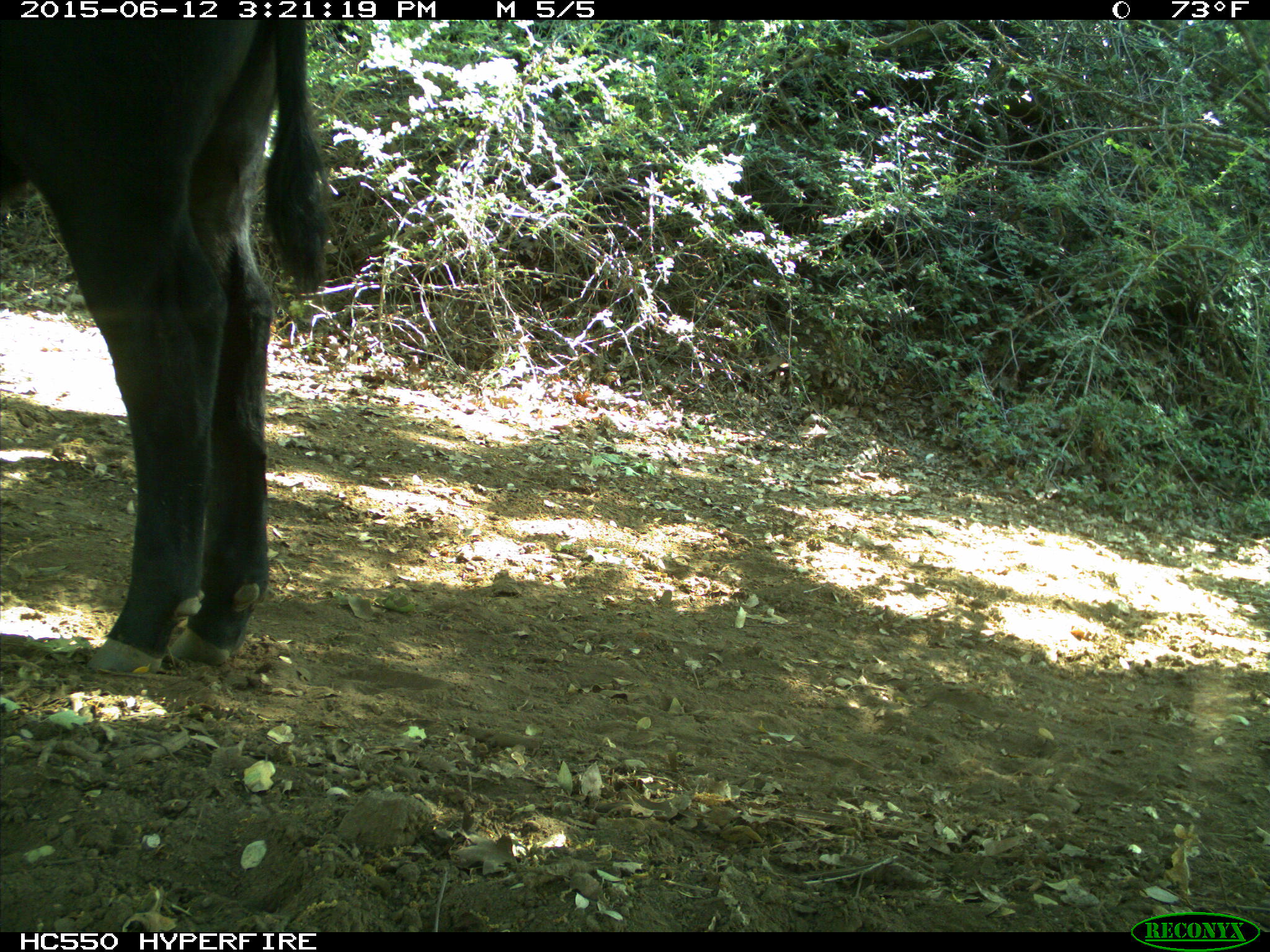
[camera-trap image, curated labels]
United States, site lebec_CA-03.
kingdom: Animalia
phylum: Chordata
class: Mammalia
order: Artiodactyla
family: Bovidae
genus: Bos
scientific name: Bos taurus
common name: domestic cow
Bos taurus (domestic cow).